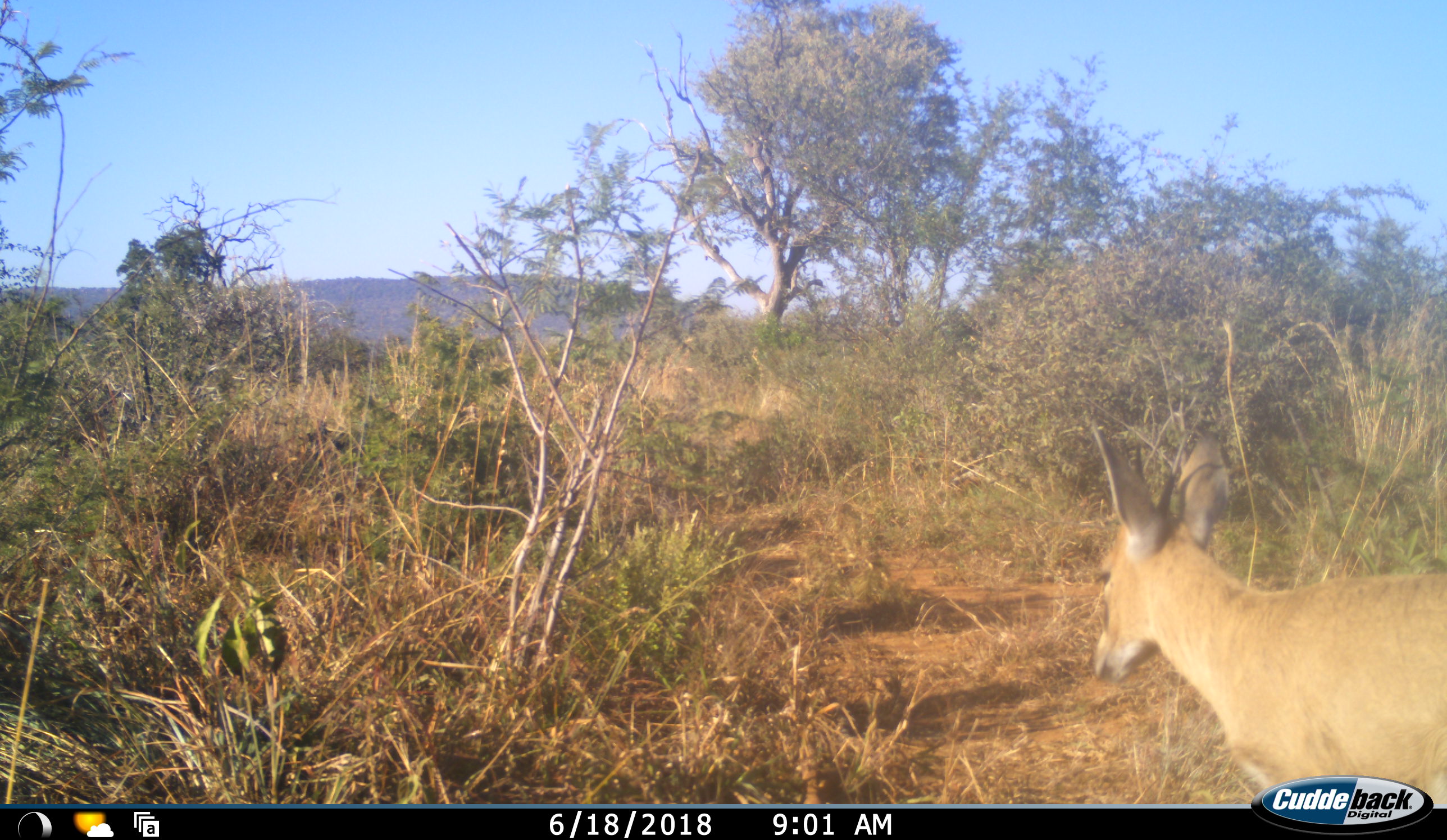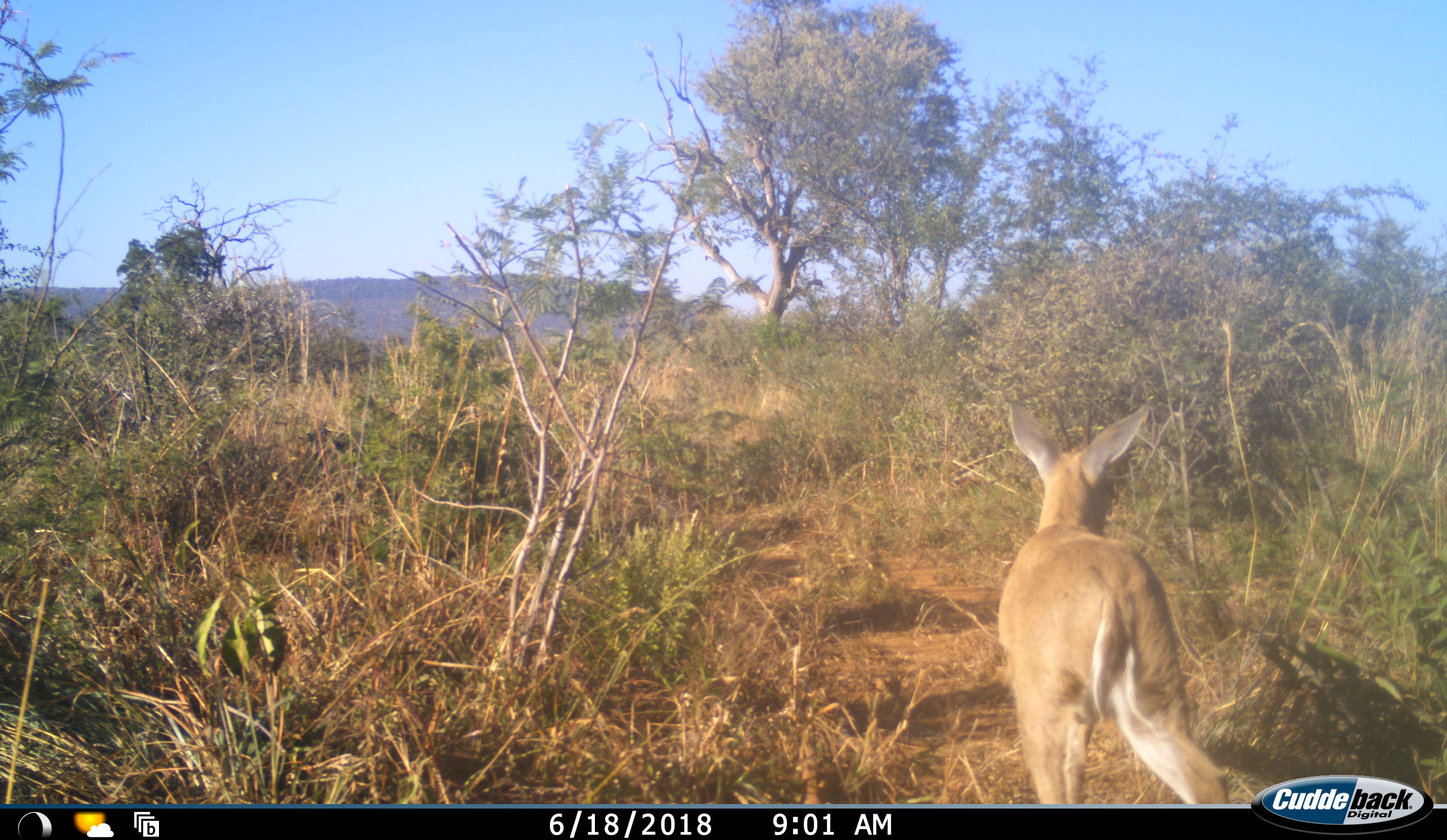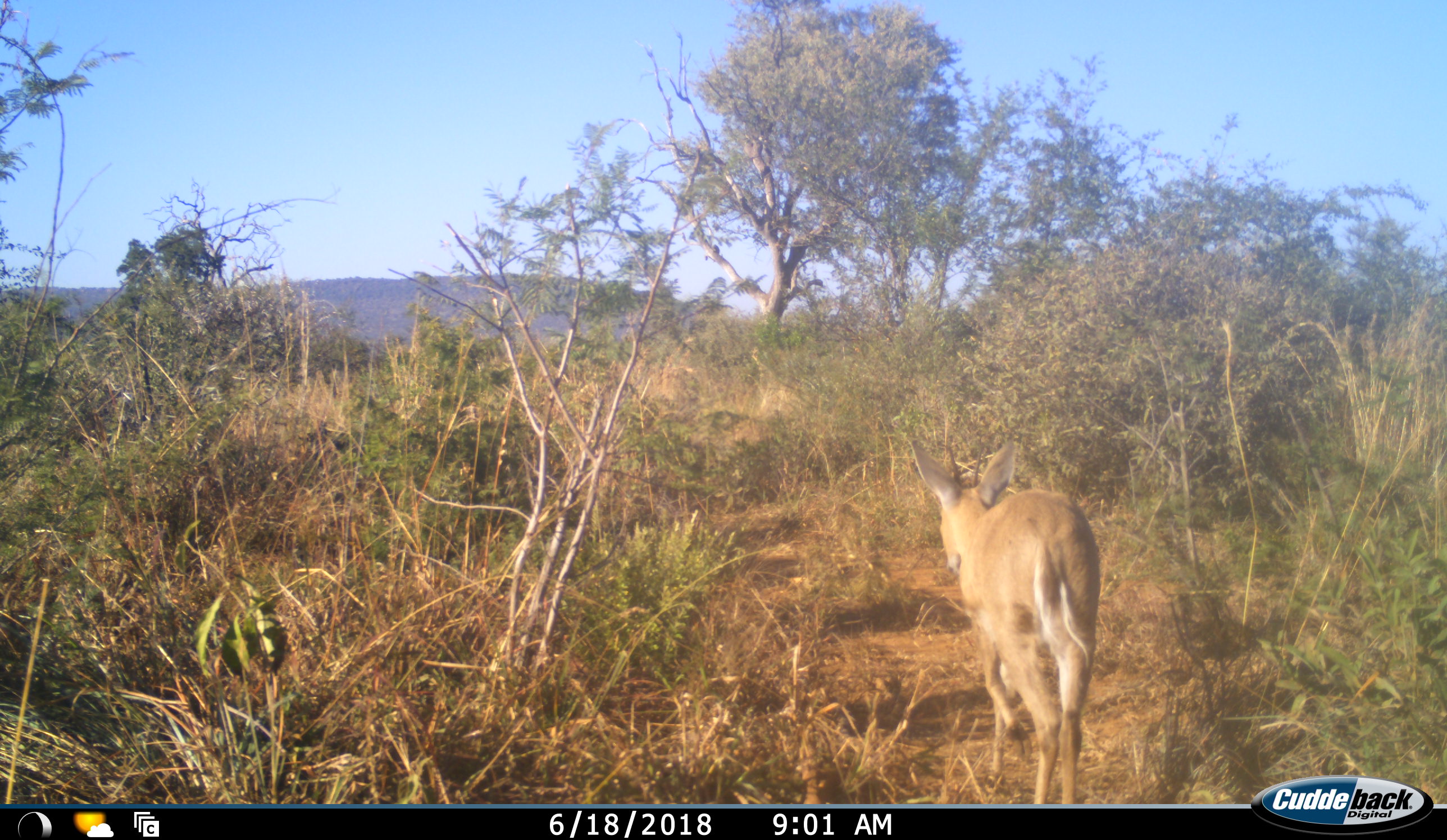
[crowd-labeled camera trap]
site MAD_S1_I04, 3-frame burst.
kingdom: Animalia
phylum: Chordata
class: Mammalia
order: Artiodactyla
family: Bovidae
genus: Redunca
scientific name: Redunca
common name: reedbuck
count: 1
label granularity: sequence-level